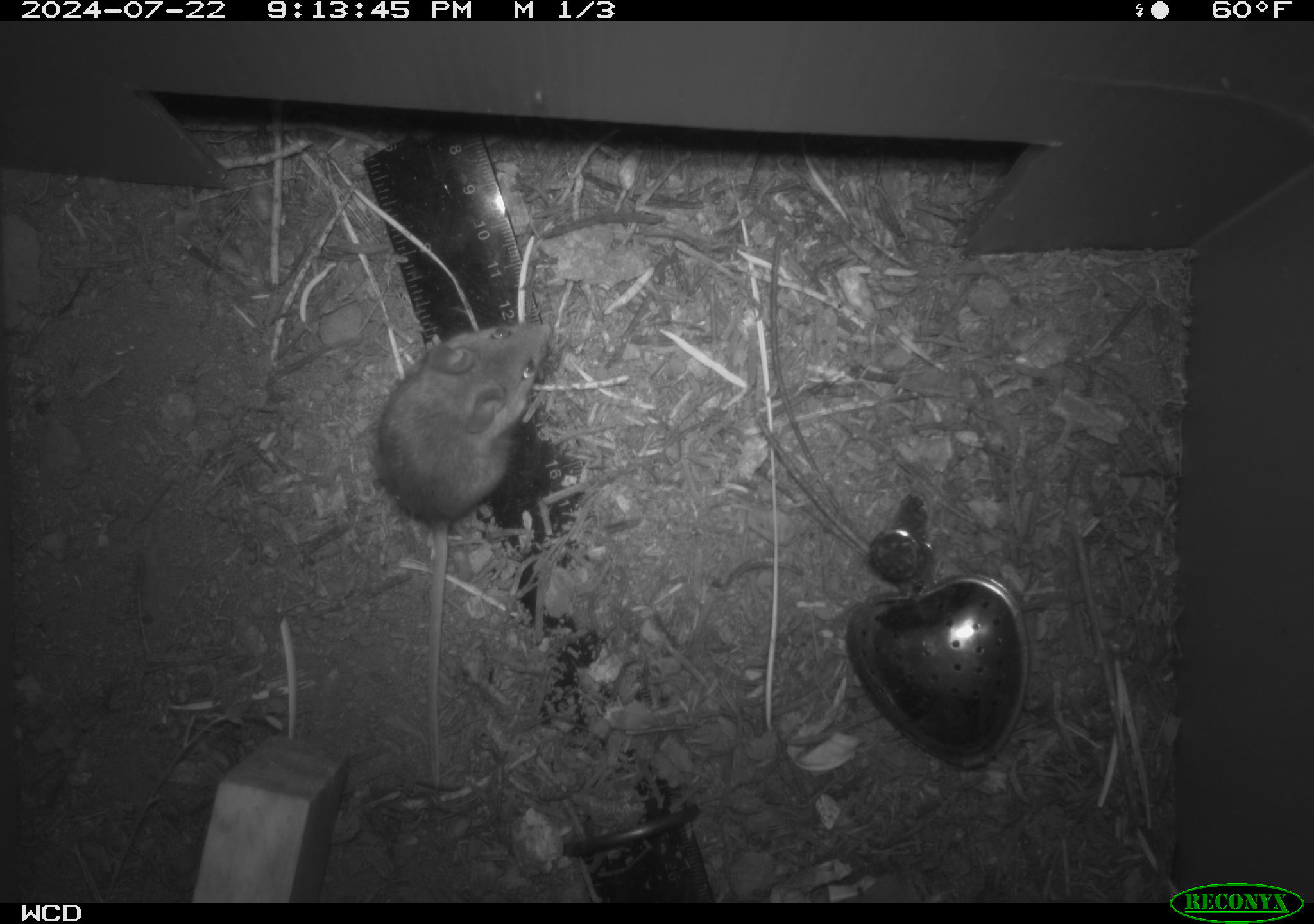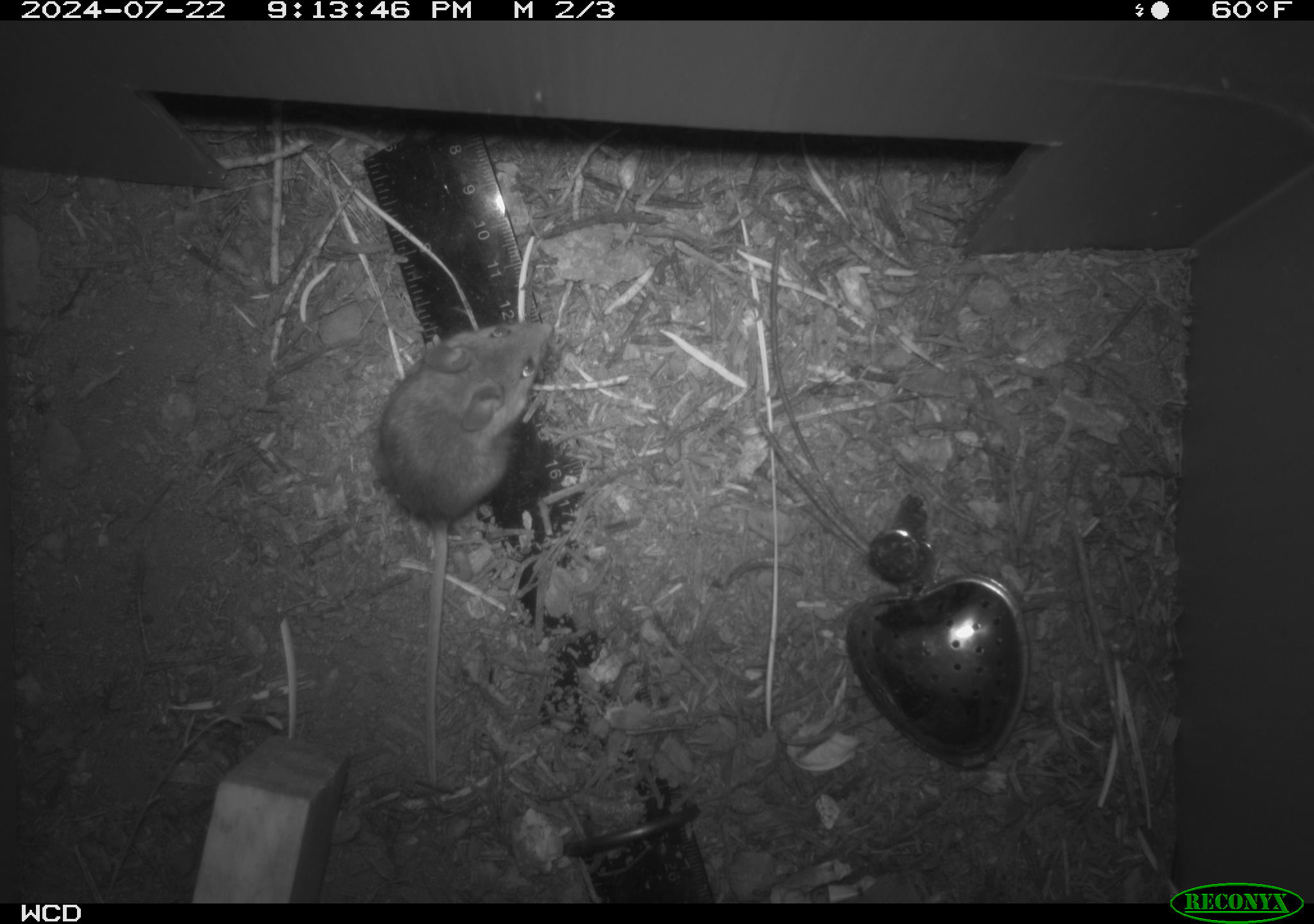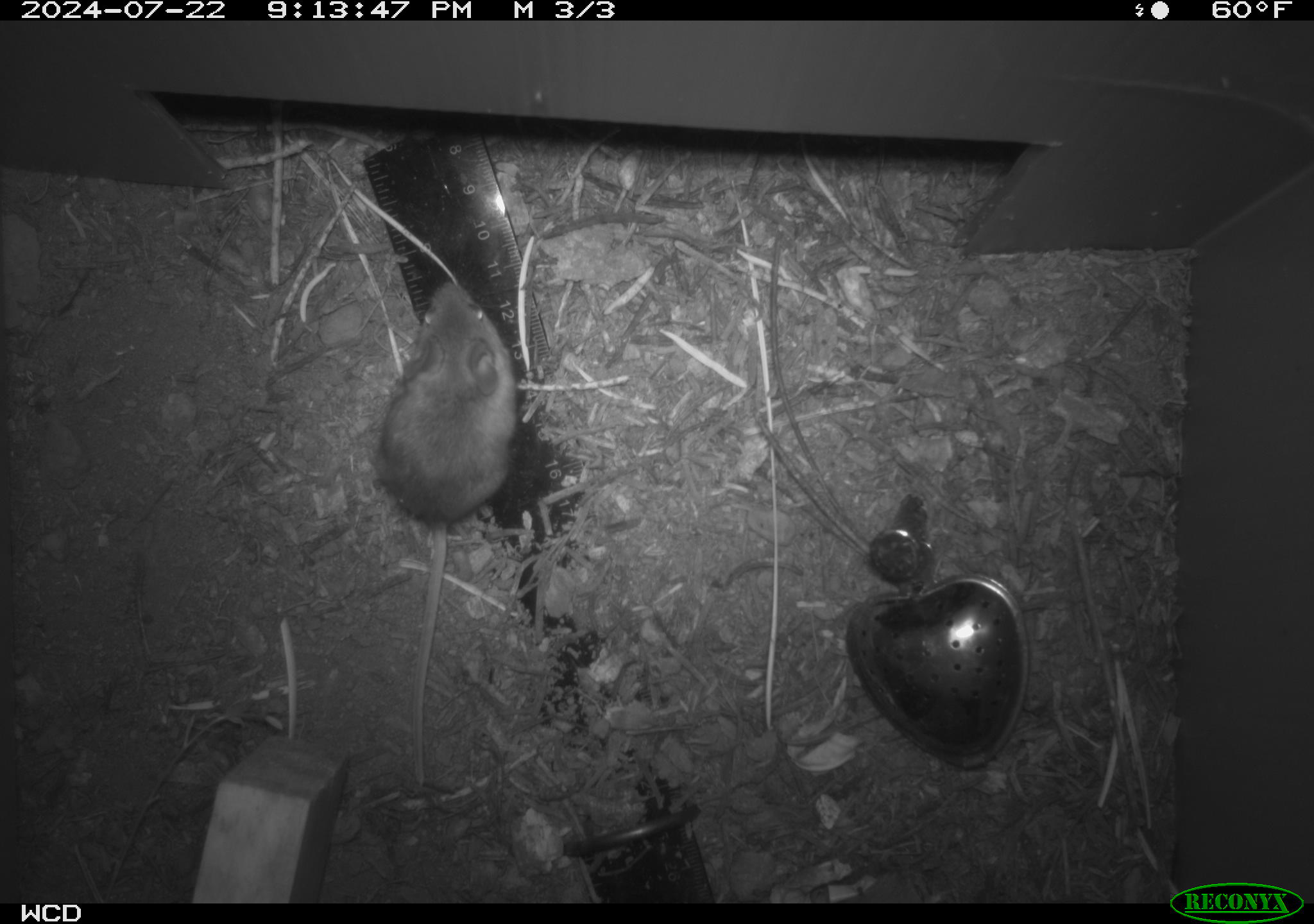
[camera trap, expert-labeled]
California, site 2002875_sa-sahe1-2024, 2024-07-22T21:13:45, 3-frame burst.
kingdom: Animalia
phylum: Chordata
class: Mammalia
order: Rodentia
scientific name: Rodentia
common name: mouse species